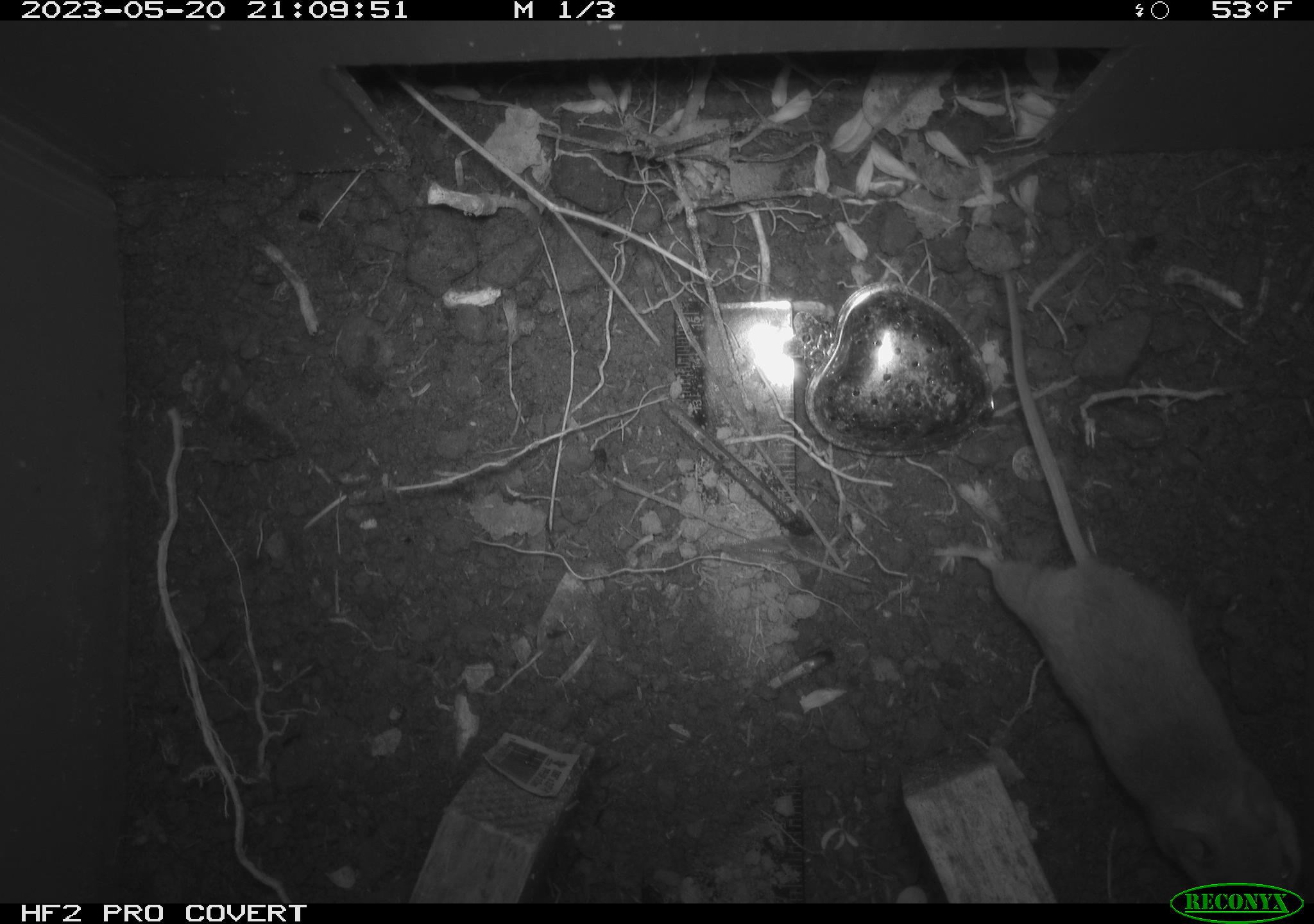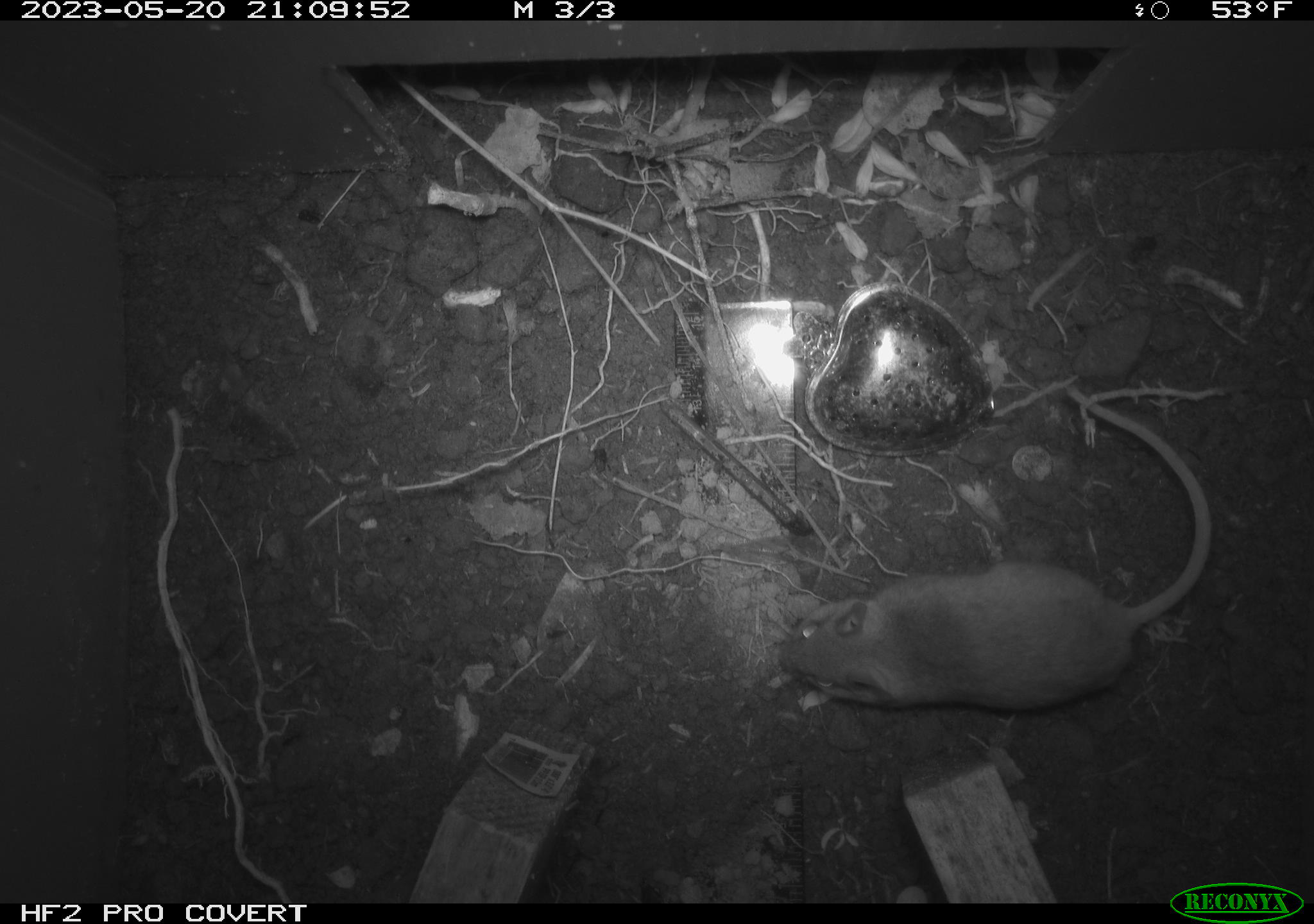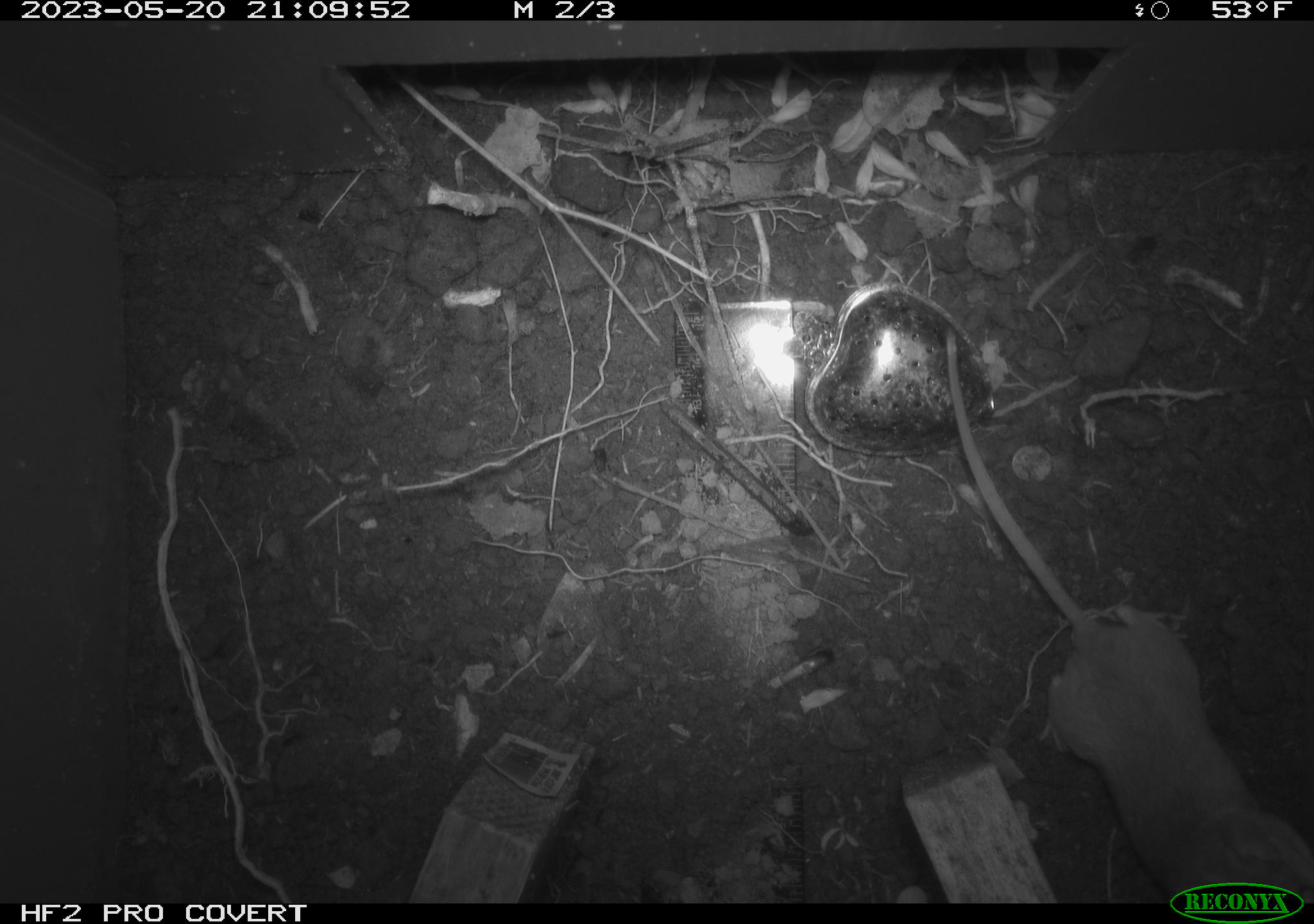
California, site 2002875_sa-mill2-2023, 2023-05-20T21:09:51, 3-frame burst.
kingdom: Animalia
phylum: Chordata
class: Mammalia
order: Rodentia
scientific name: Rodentia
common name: mouse species